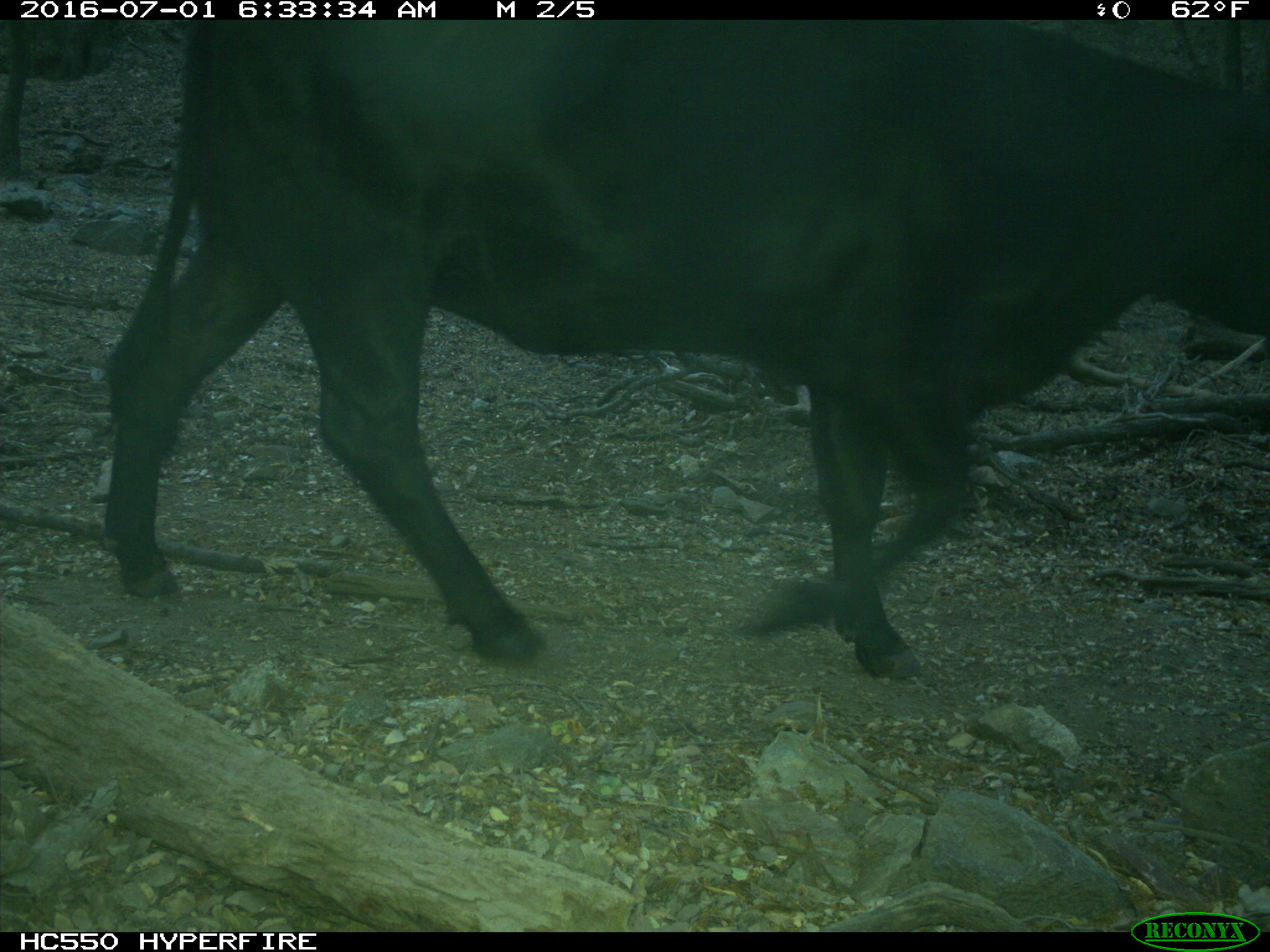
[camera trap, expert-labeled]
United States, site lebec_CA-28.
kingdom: Animalia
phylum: Chordata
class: Mammalia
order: Artiodactyla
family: Bovidae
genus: Bos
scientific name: Bos taurus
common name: domestic cow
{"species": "Bos taurus (domestic cow)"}